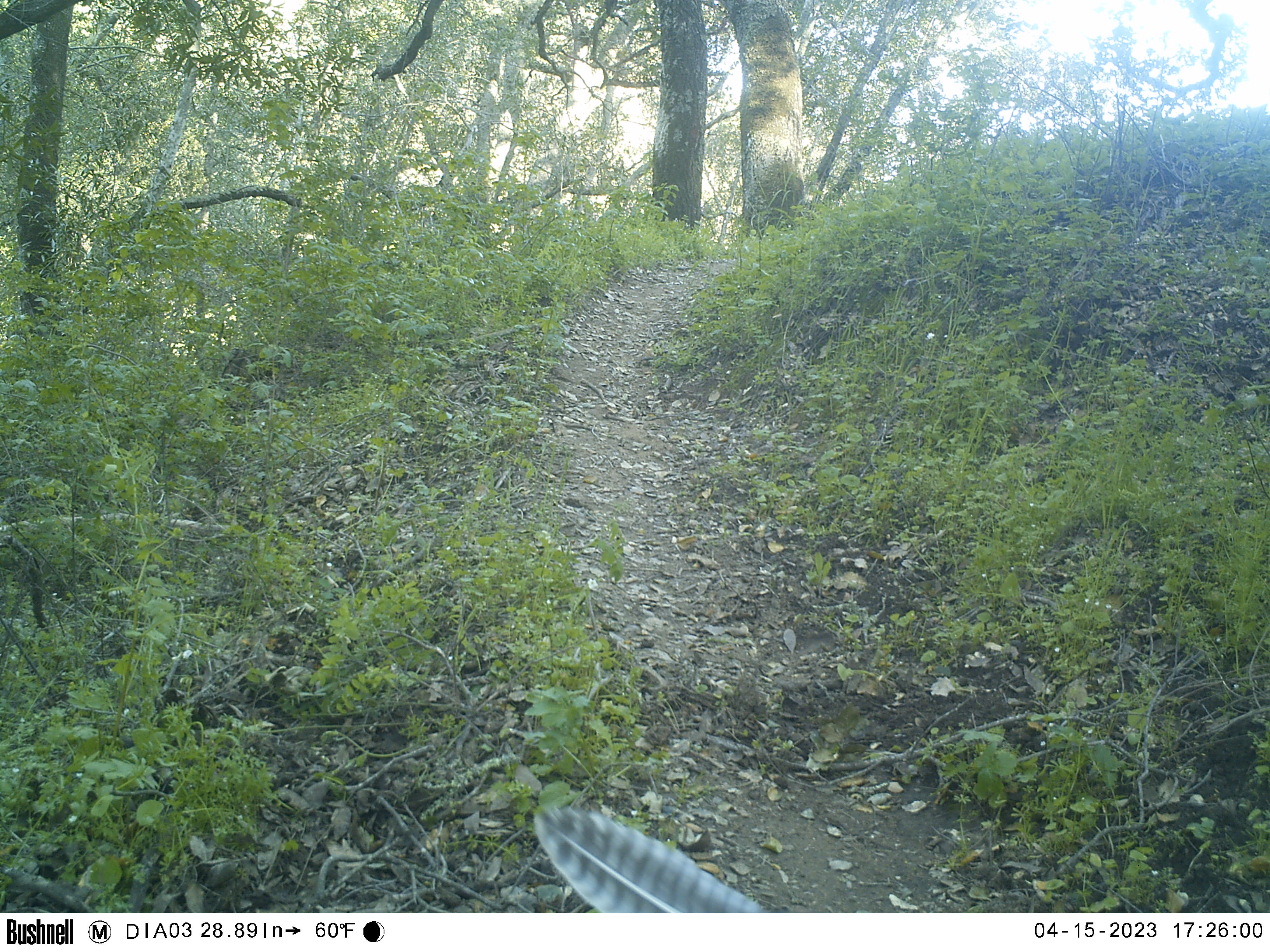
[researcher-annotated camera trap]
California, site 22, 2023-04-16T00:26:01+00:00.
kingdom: Animalia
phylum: Chordata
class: Aves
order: Galliformes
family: Phasianidae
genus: Meleagris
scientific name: Meleagris gallopavo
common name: turkey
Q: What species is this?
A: Turkey (Meleagris gallopavo).